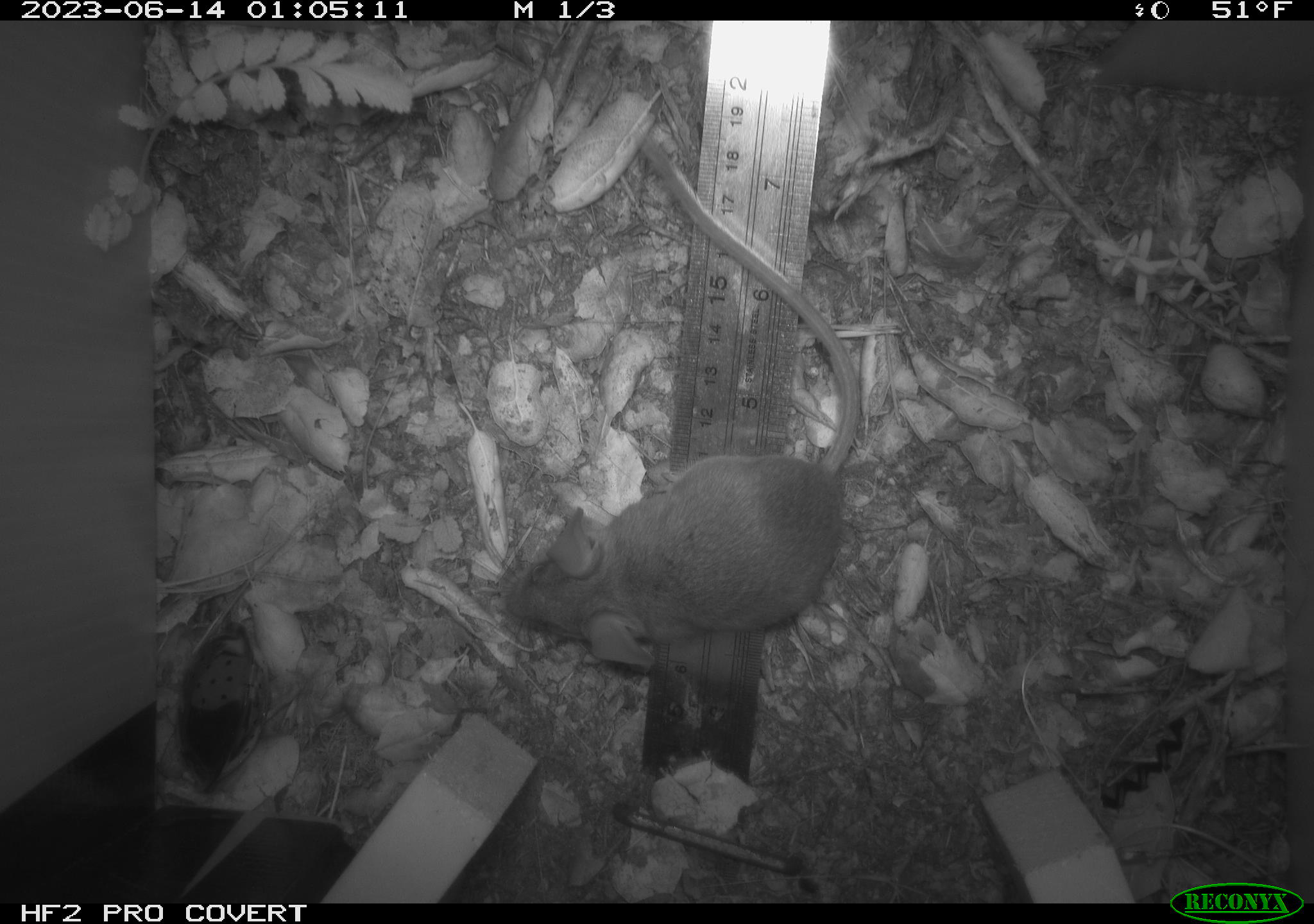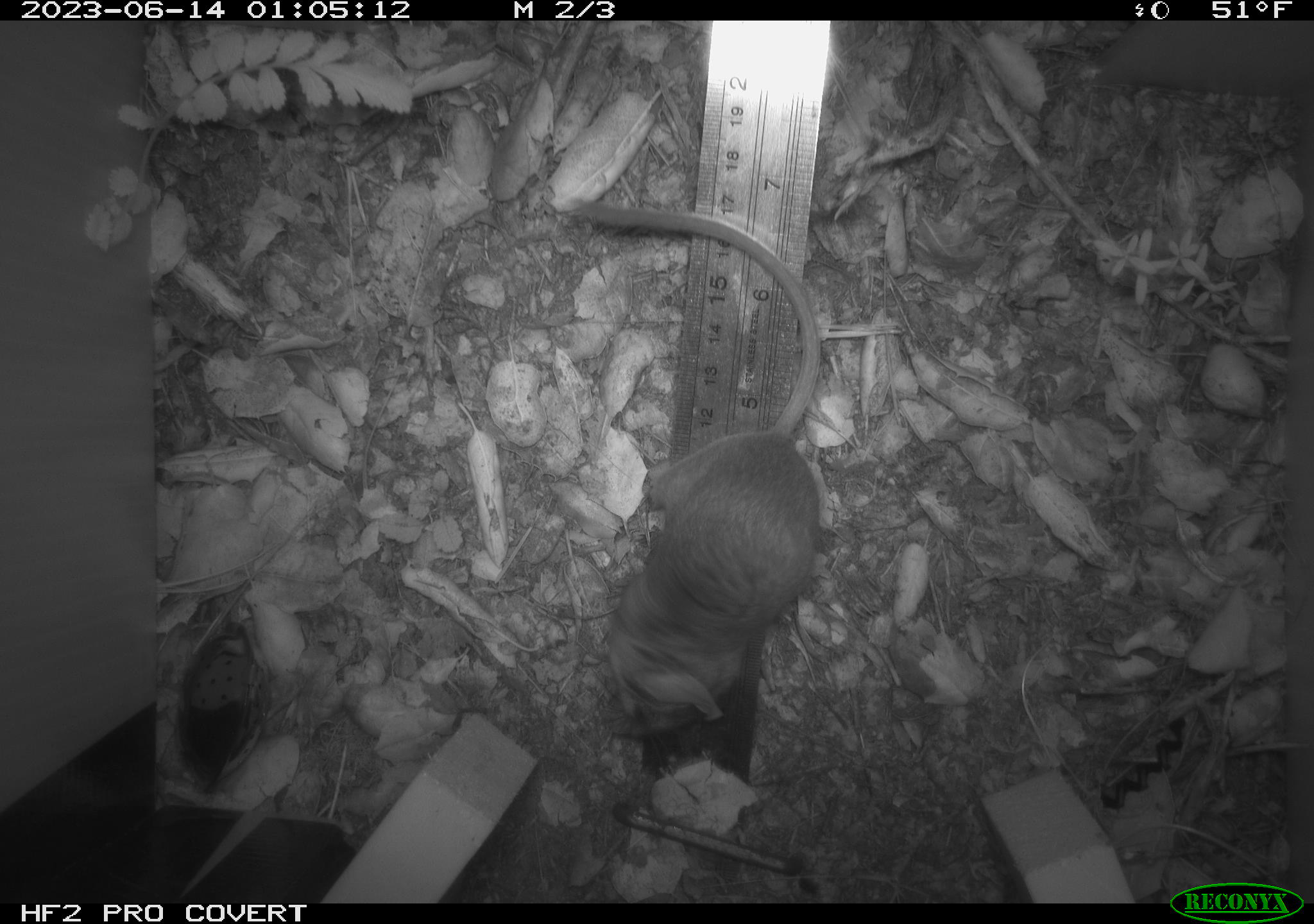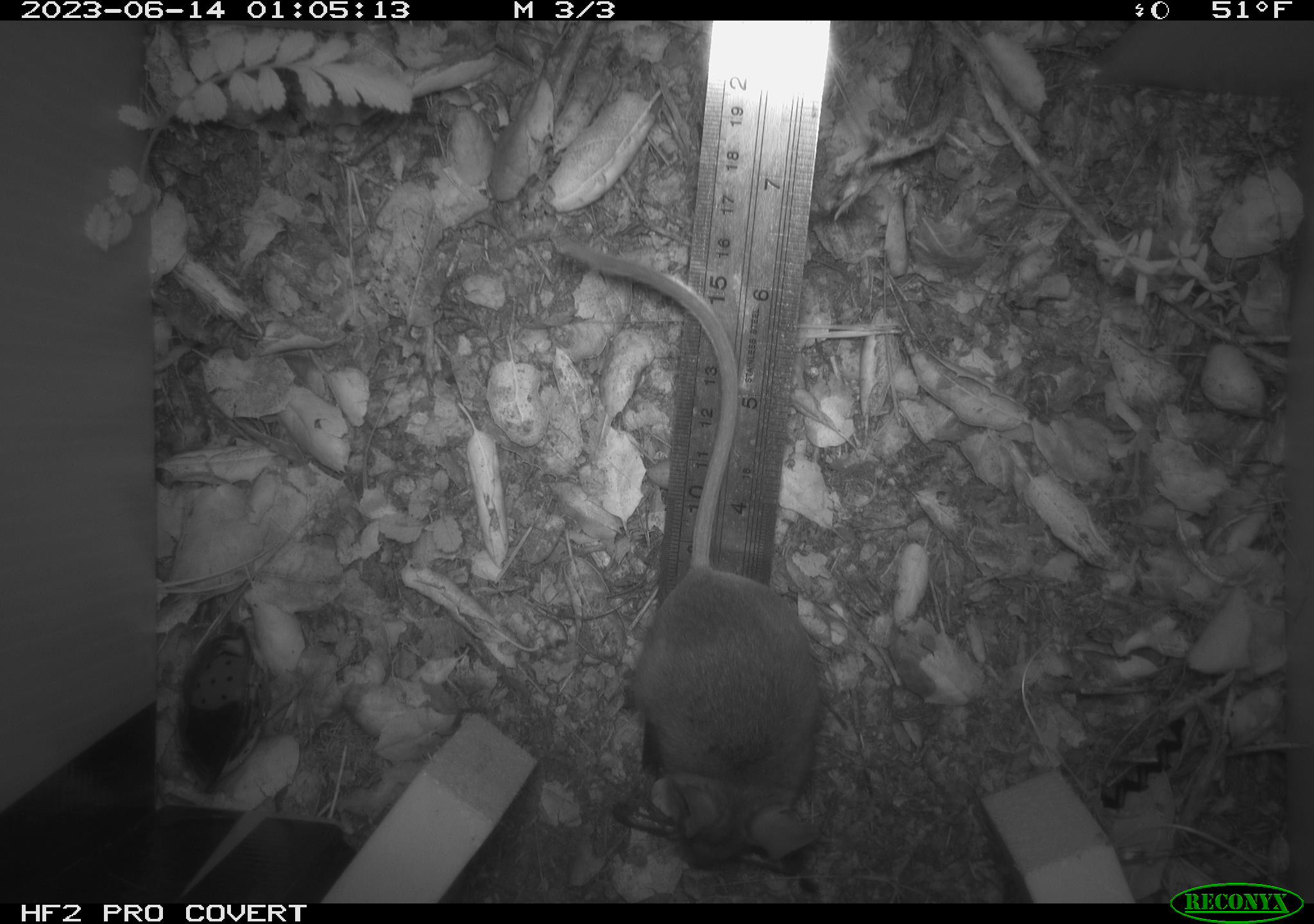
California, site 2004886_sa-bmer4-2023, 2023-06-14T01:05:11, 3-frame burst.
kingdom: Animalia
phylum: Chordata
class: Mammalia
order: Rodentia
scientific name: Rodentia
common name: mouse species